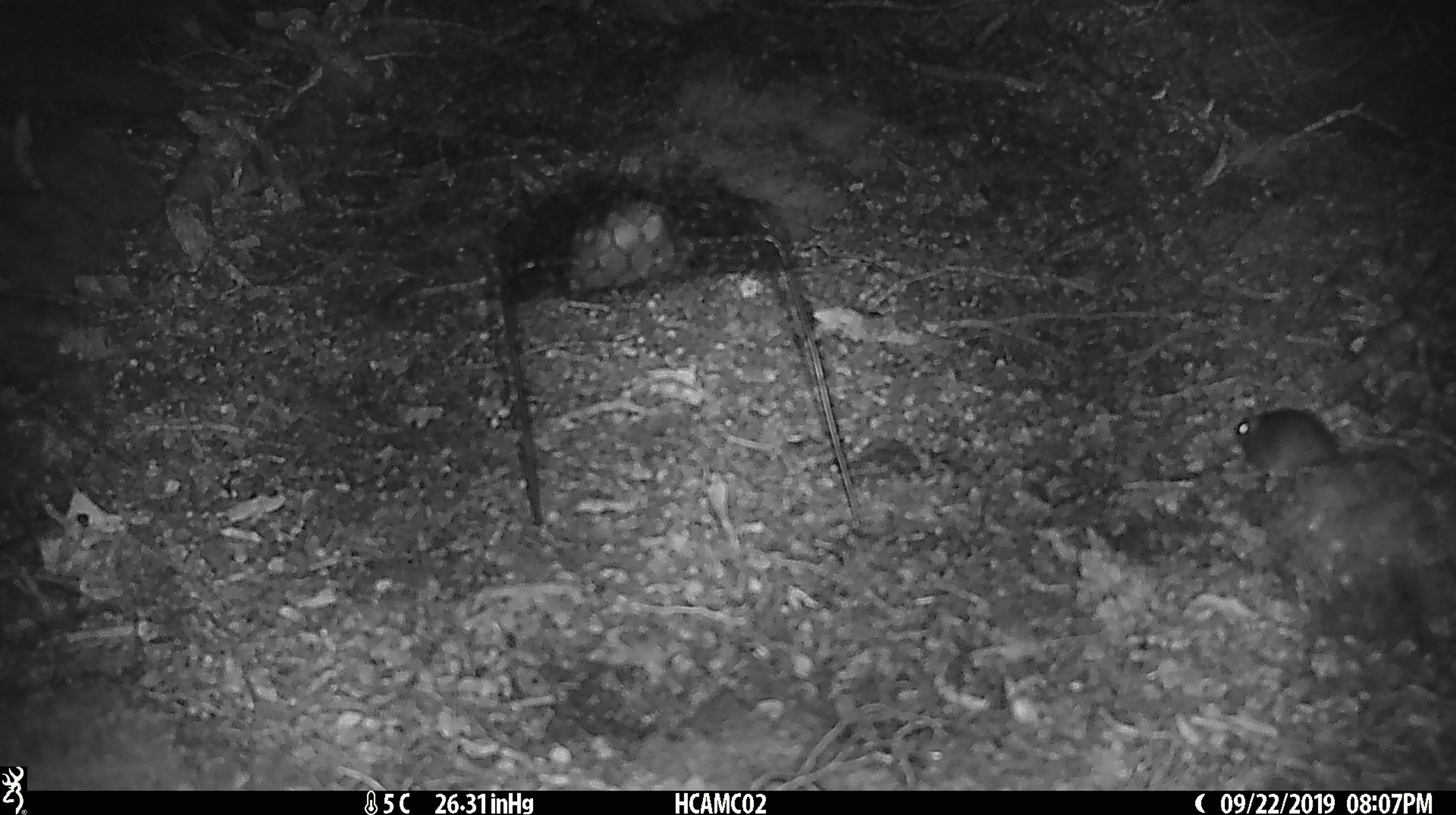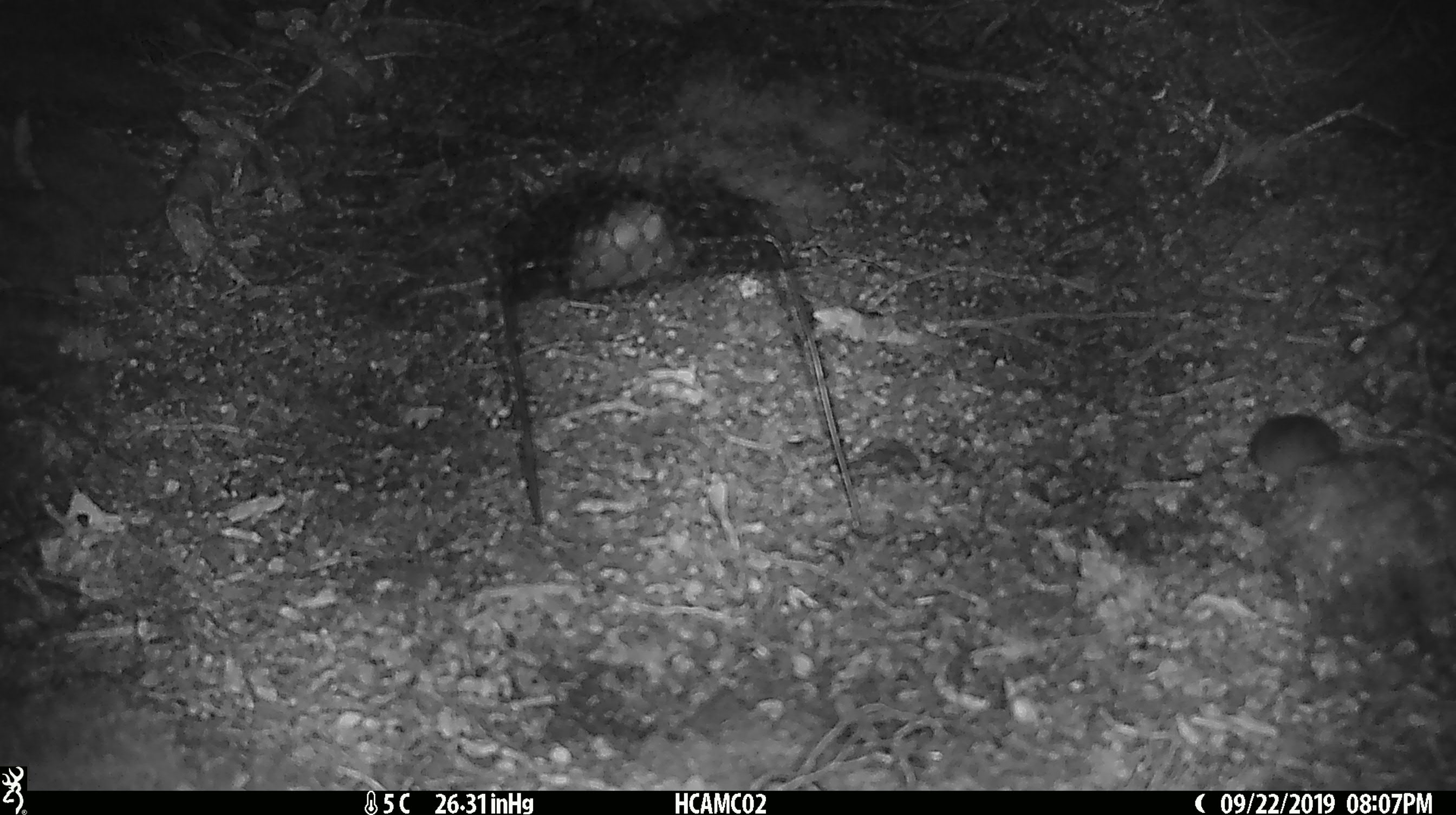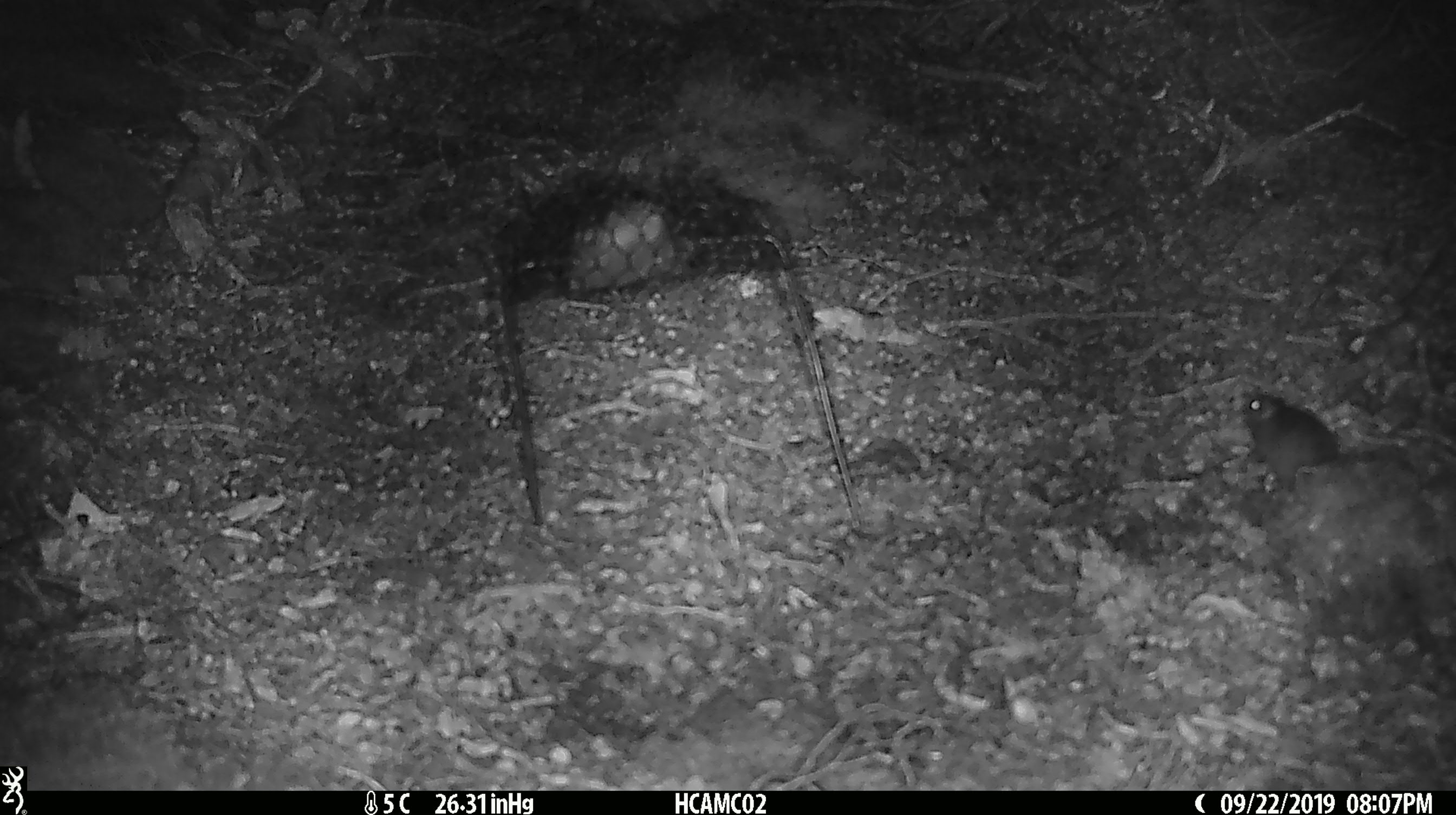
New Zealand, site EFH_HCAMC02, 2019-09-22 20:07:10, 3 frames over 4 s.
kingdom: Animalia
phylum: Chordata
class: Mammalia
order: Rodentia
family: Muridae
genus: Mus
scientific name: Mus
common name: mouse